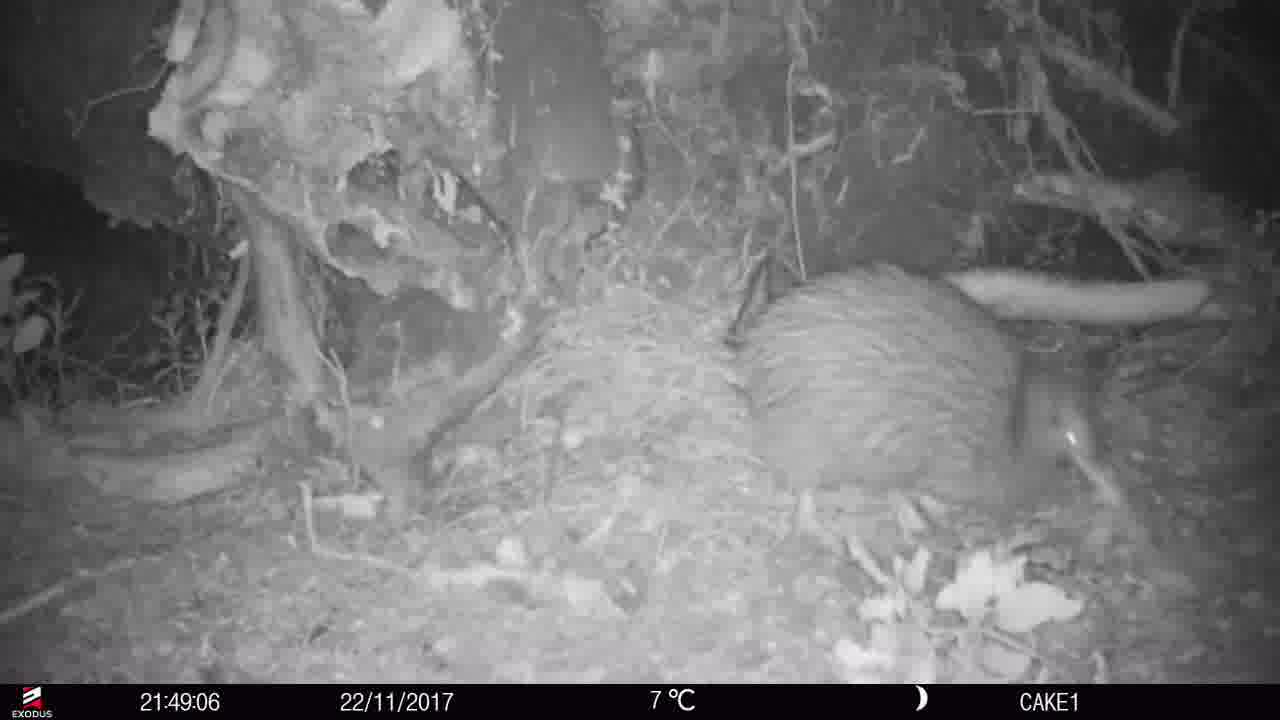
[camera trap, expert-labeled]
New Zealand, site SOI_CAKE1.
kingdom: Animalia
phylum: Chordata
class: Aves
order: Apterygiformes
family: Apterygidae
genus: Apteryx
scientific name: Apteryx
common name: kiwi